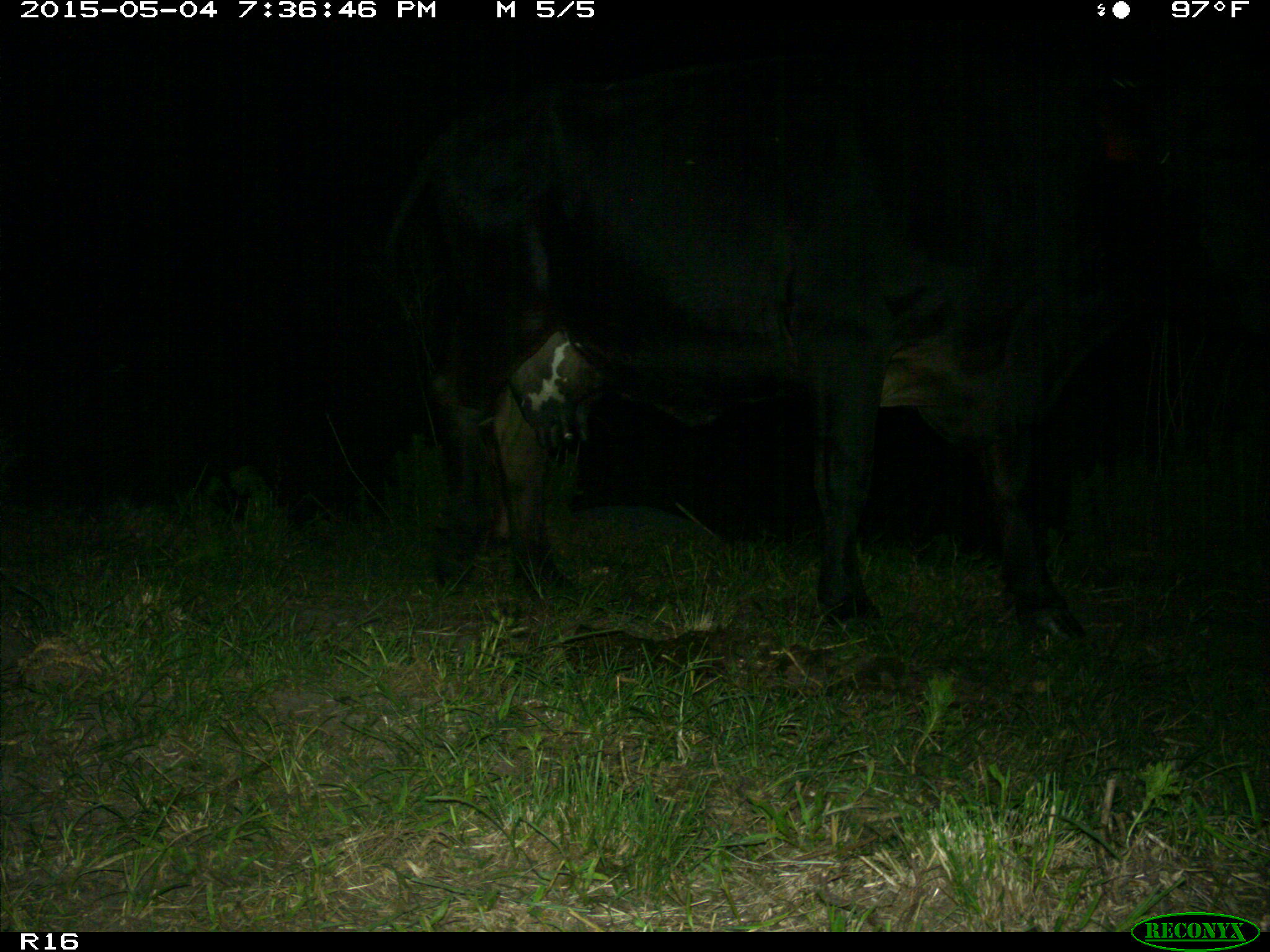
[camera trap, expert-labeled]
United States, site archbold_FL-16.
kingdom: Animalia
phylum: Chordata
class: Mammalia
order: Artiodactyla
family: Bovidae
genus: Bos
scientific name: Bos taurus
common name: domestic cow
Bos taurus (domestic cow).